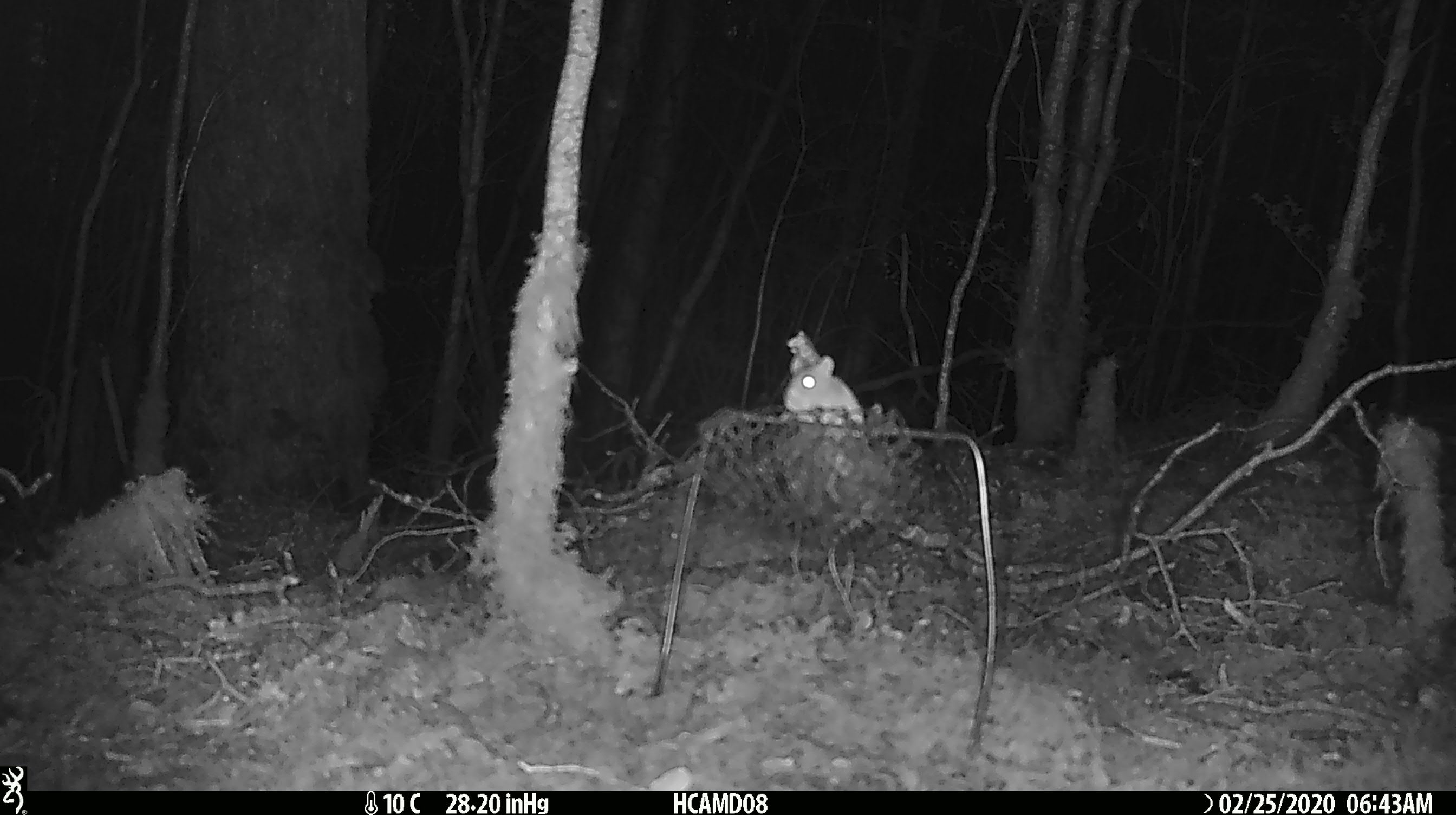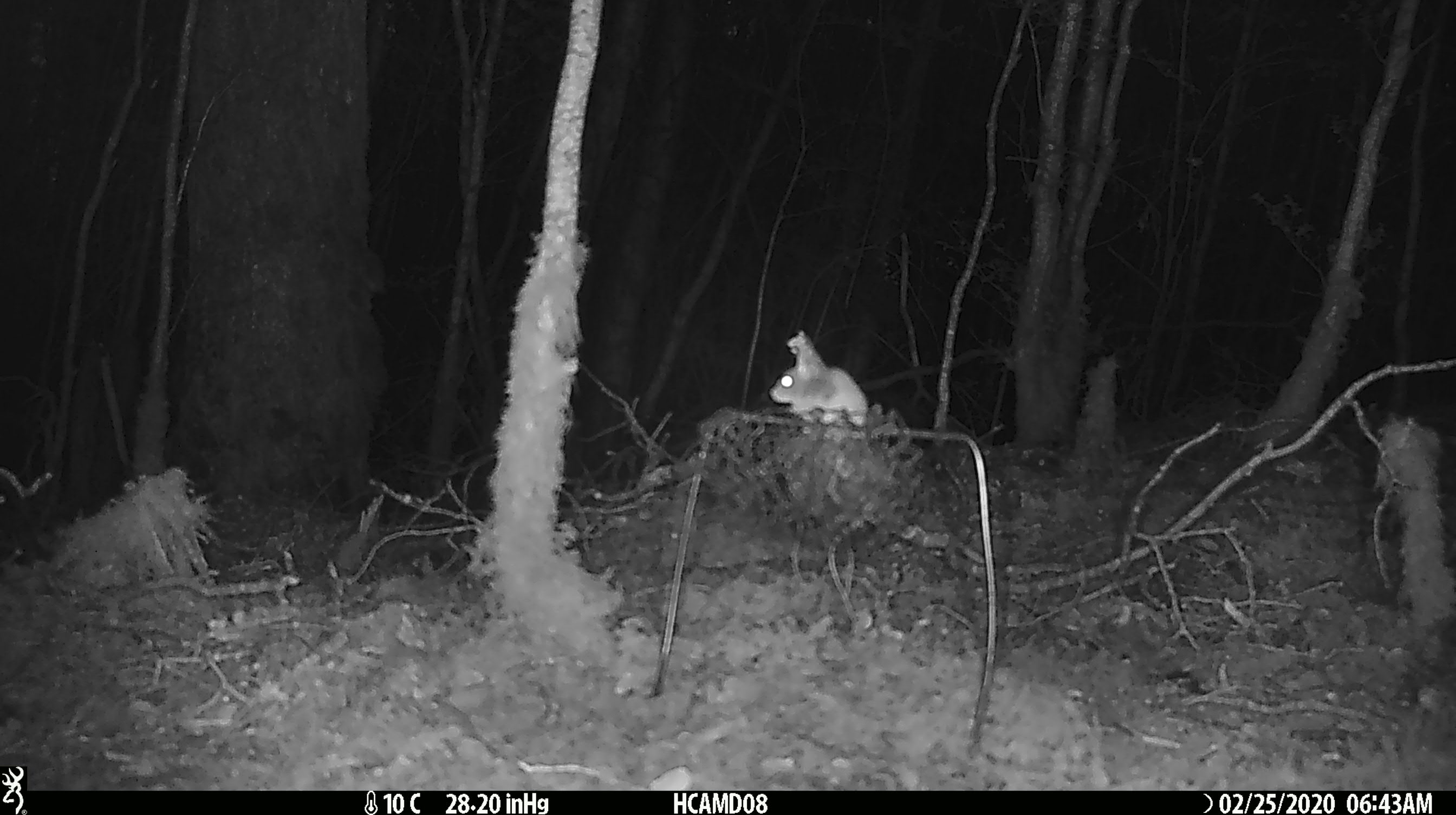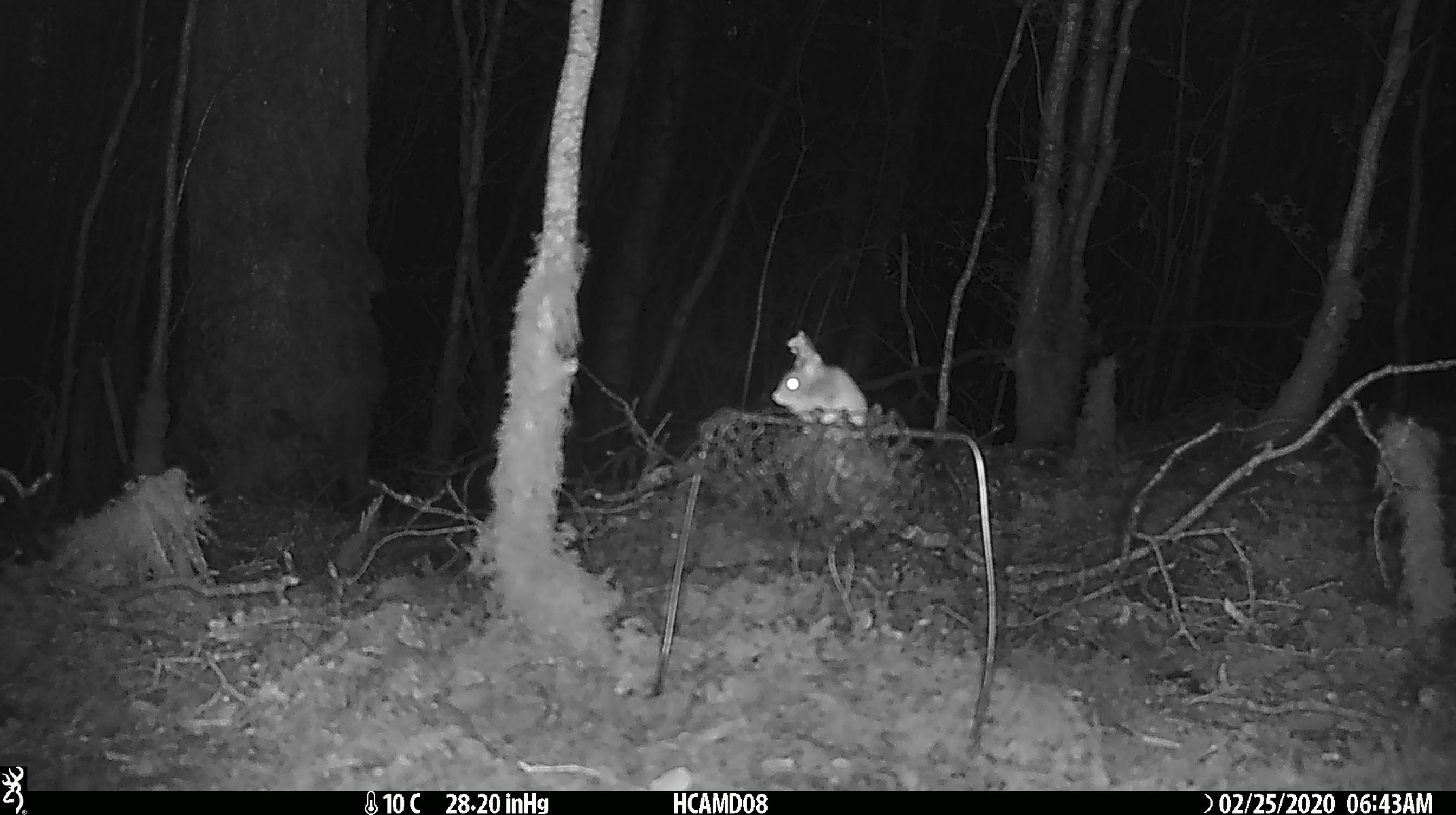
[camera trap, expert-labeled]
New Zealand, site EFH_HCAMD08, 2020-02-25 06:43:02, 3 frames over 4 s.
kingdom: Animalia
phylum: Chordata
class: Mammalia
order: Rodentia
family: Muridae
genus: Mus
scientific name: Mus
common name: mouse